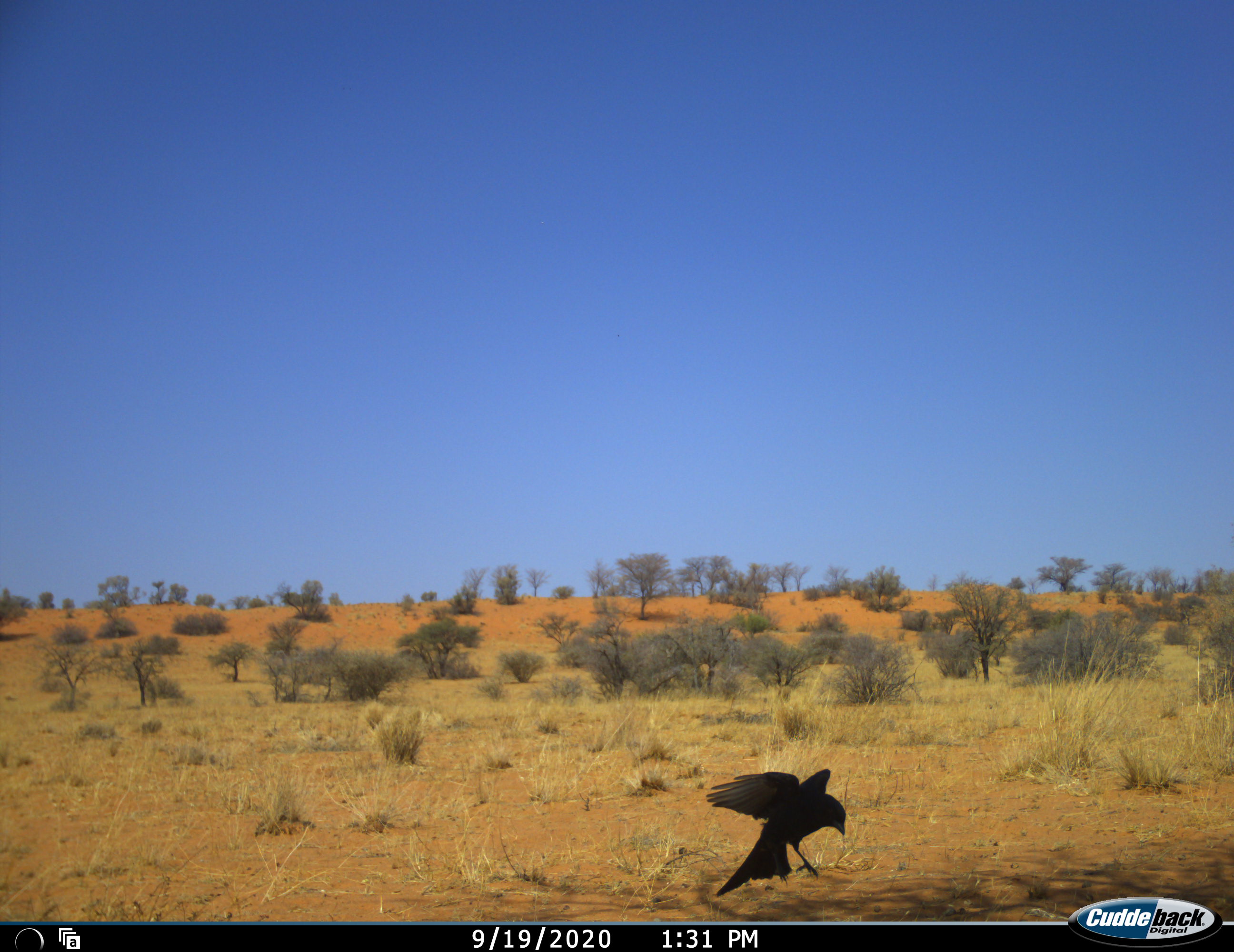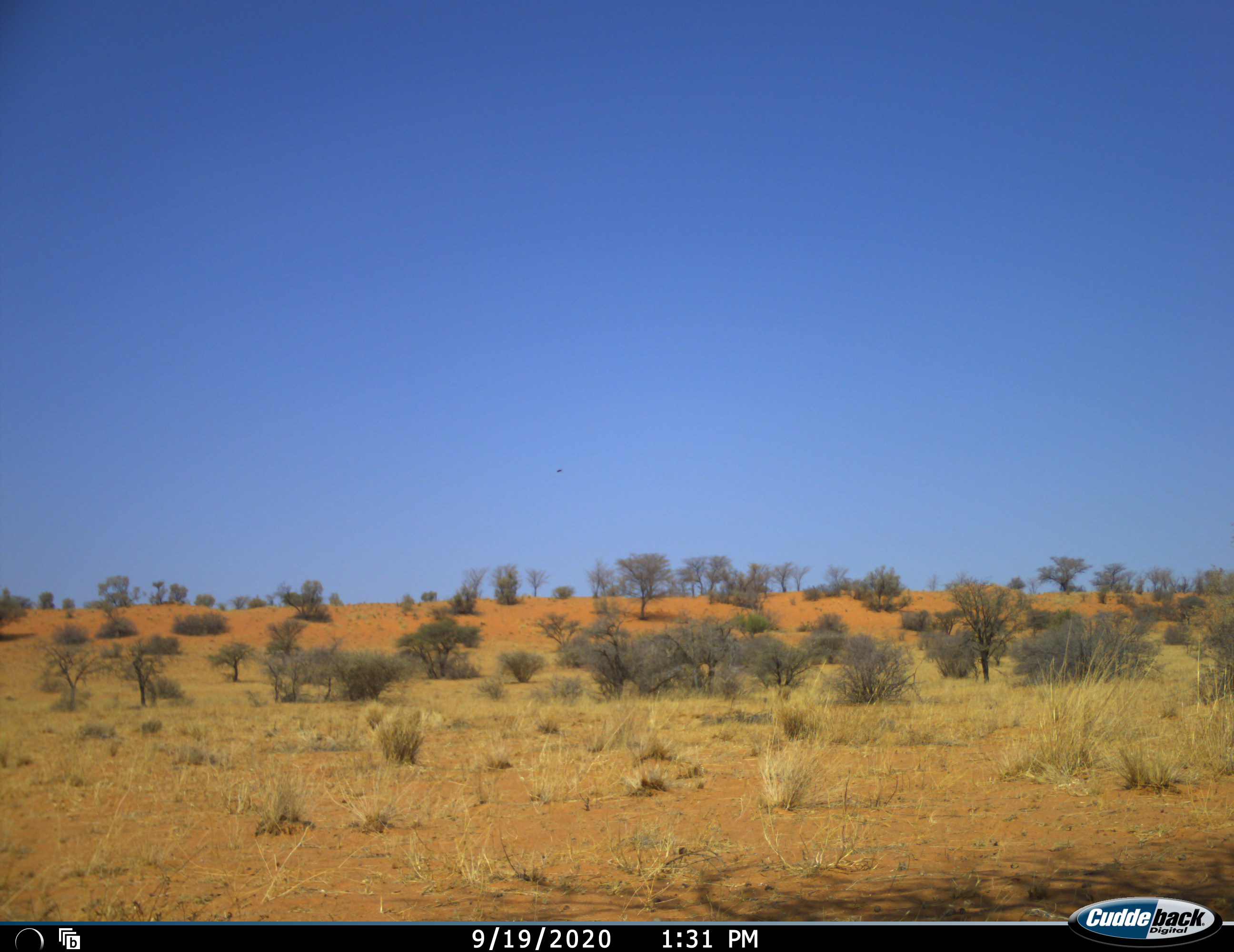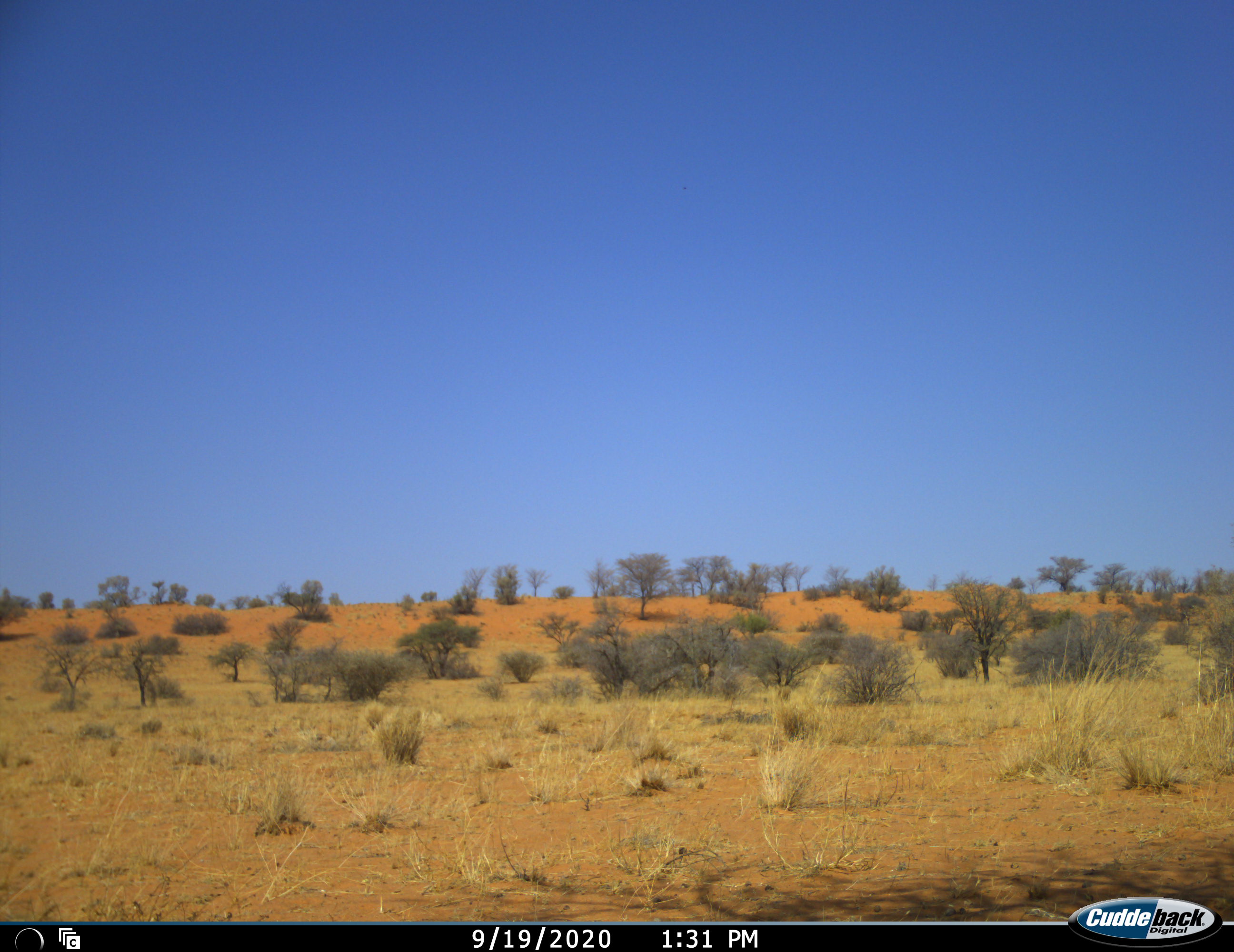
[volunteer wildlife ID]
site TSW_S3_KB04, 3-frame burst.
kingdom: Animalia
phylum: Chordata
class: Aves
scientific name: Aves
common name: bird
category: birdother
Birdother (bird) (Aves), count 1. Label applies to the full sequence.